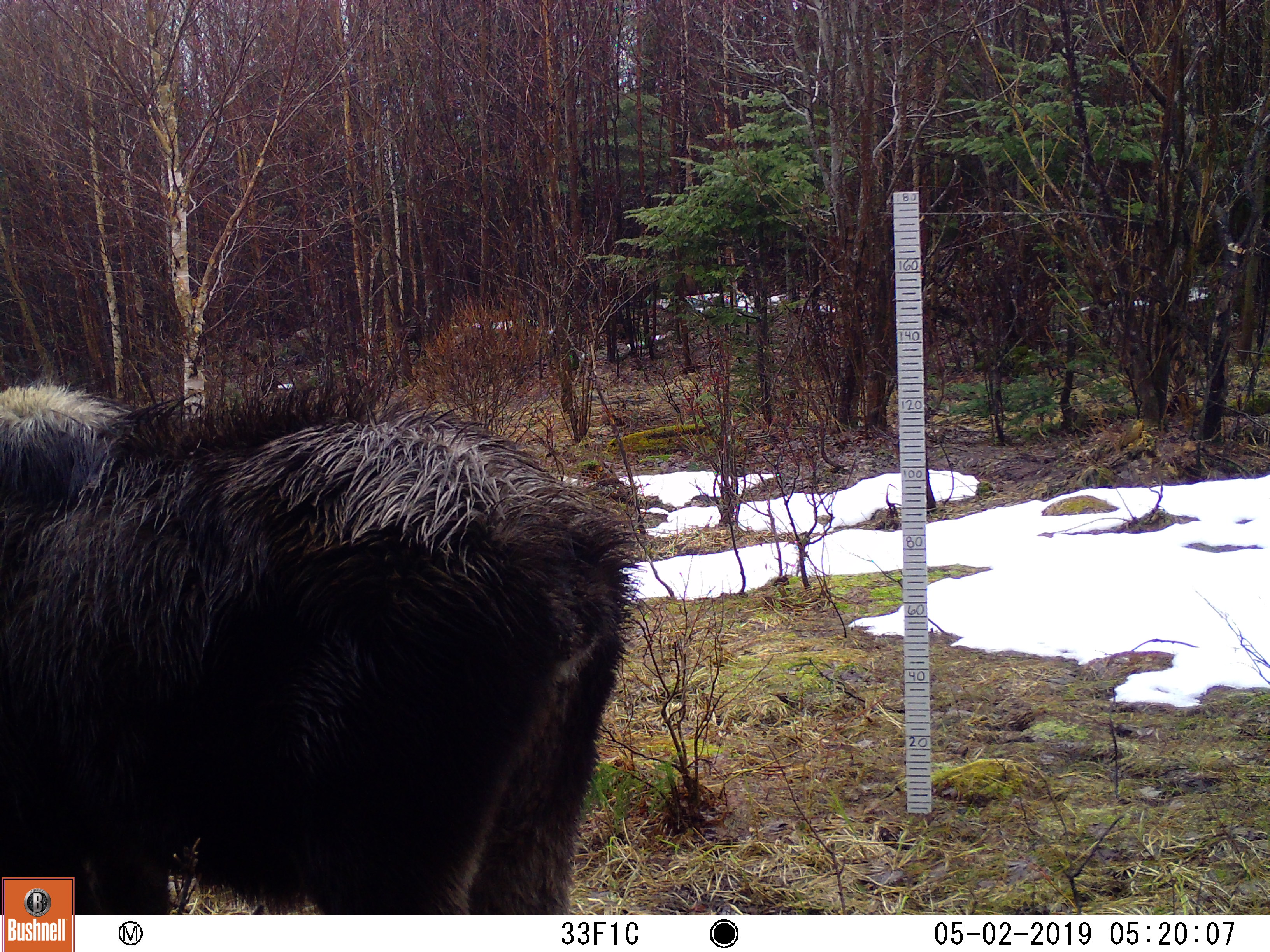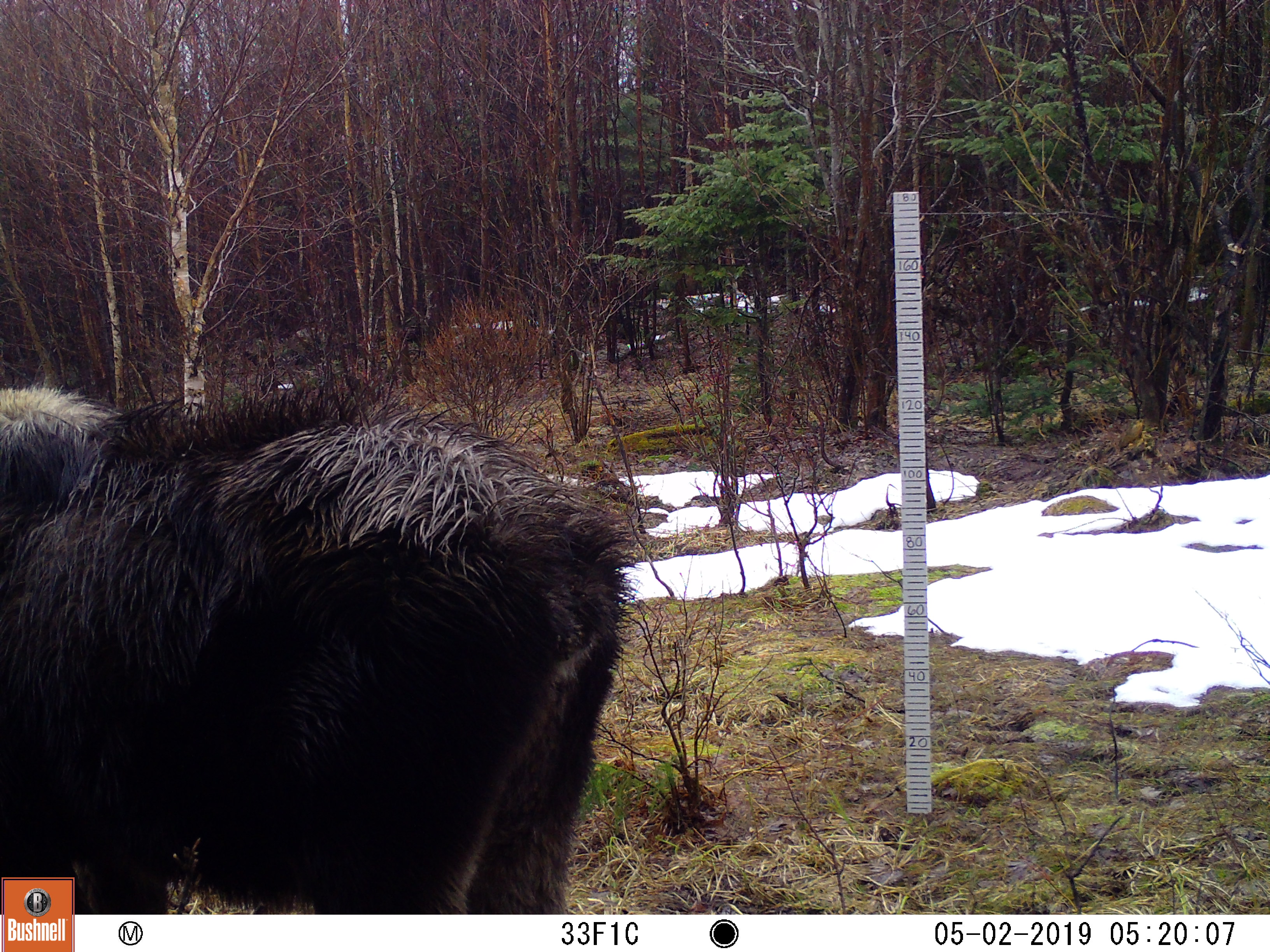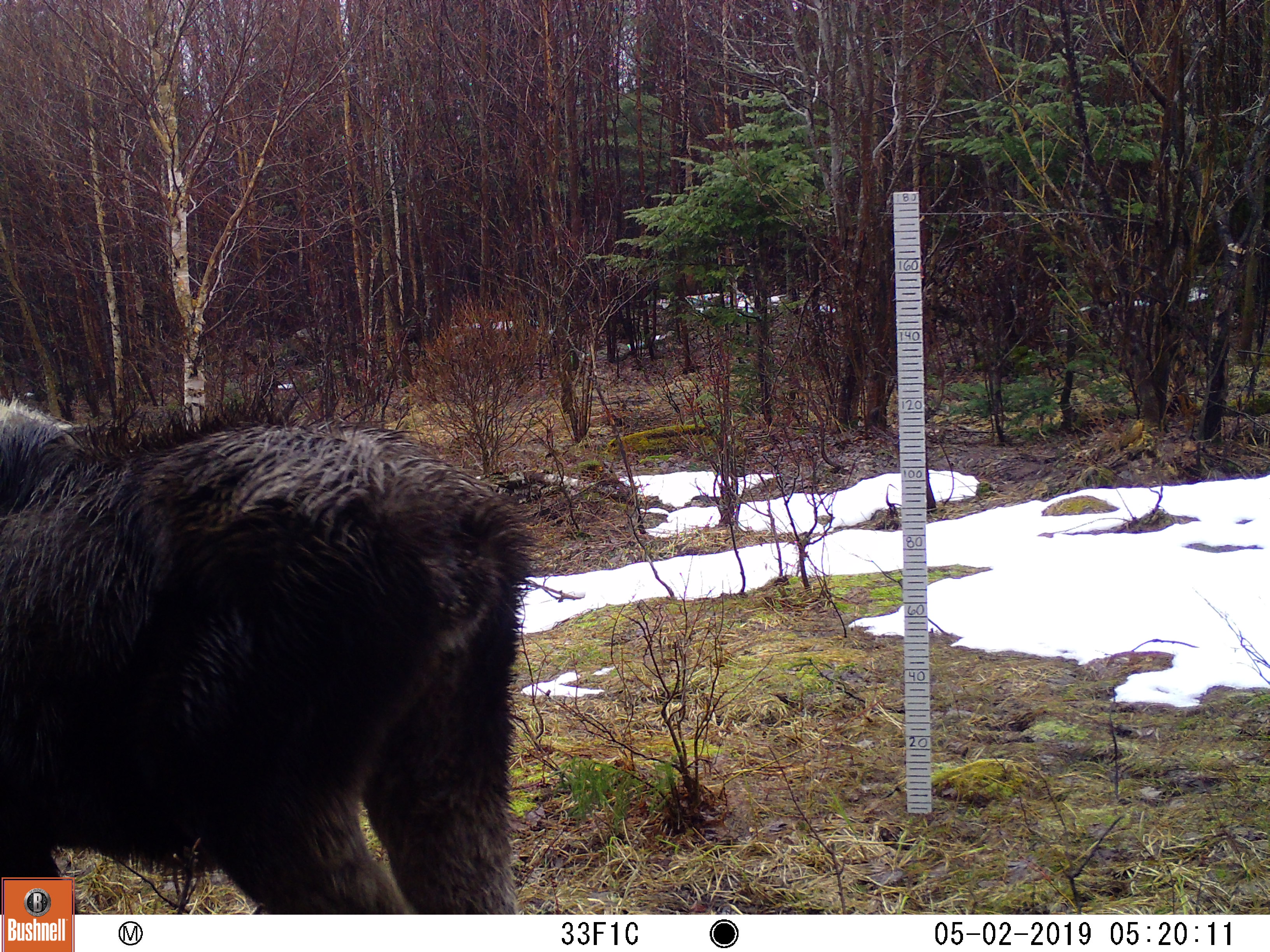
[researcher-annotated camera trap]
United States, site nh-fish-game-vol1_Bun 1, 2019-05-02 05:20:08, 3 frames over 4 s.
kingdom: Animalia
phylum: Chordata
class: Mammalia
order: Artiodactyla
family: Cervidae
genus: Alces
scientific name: Alces alces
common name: moose